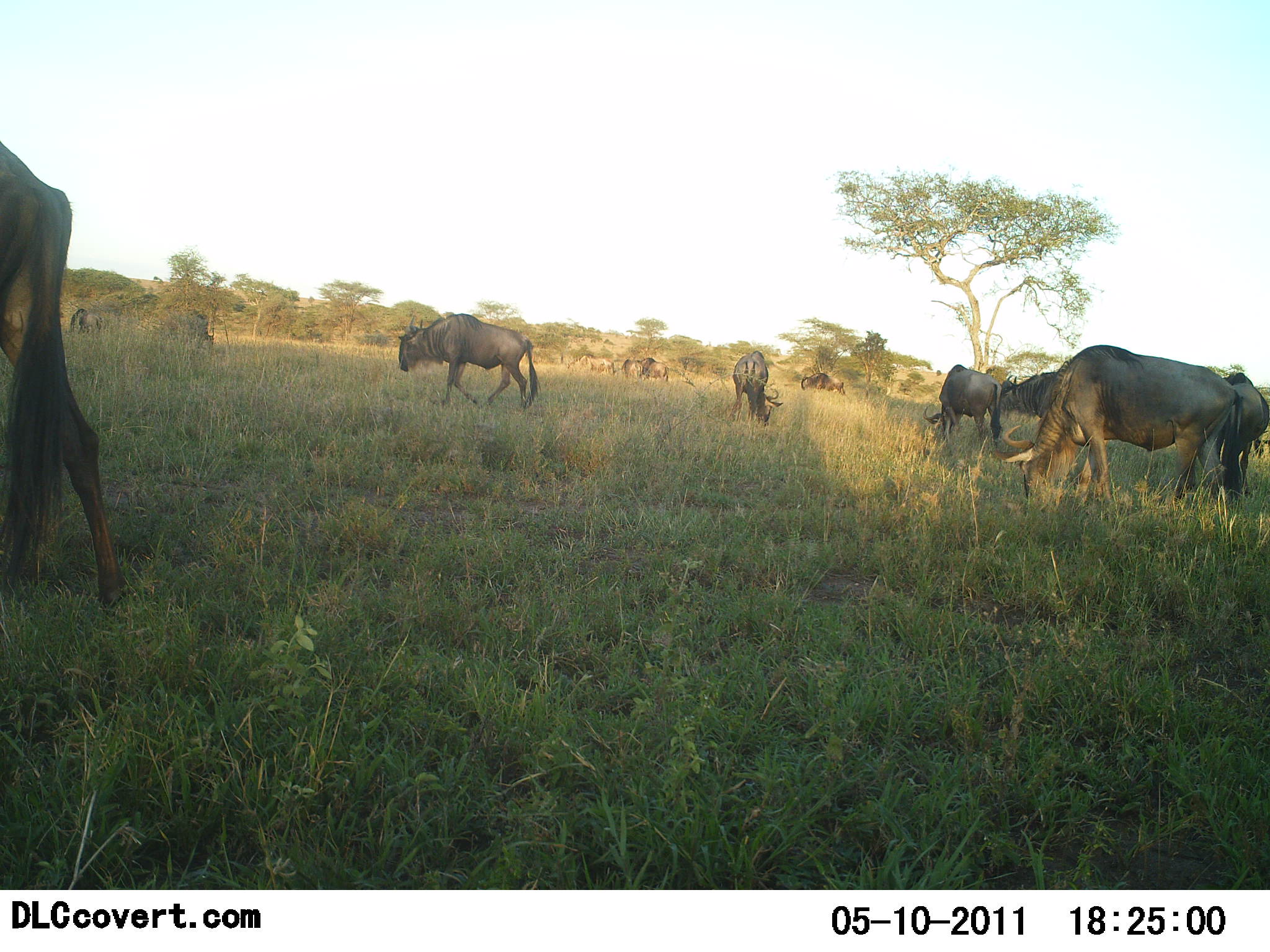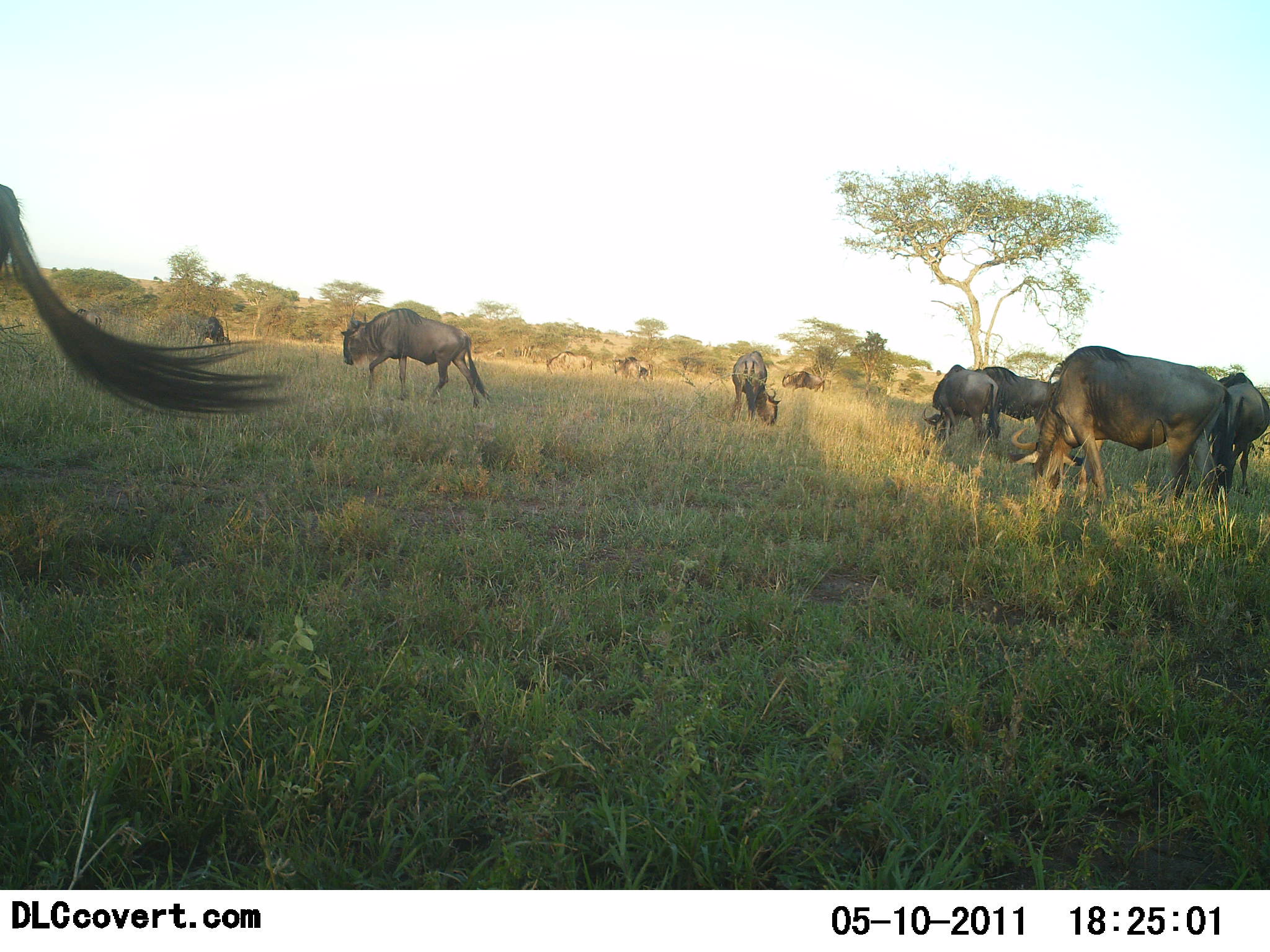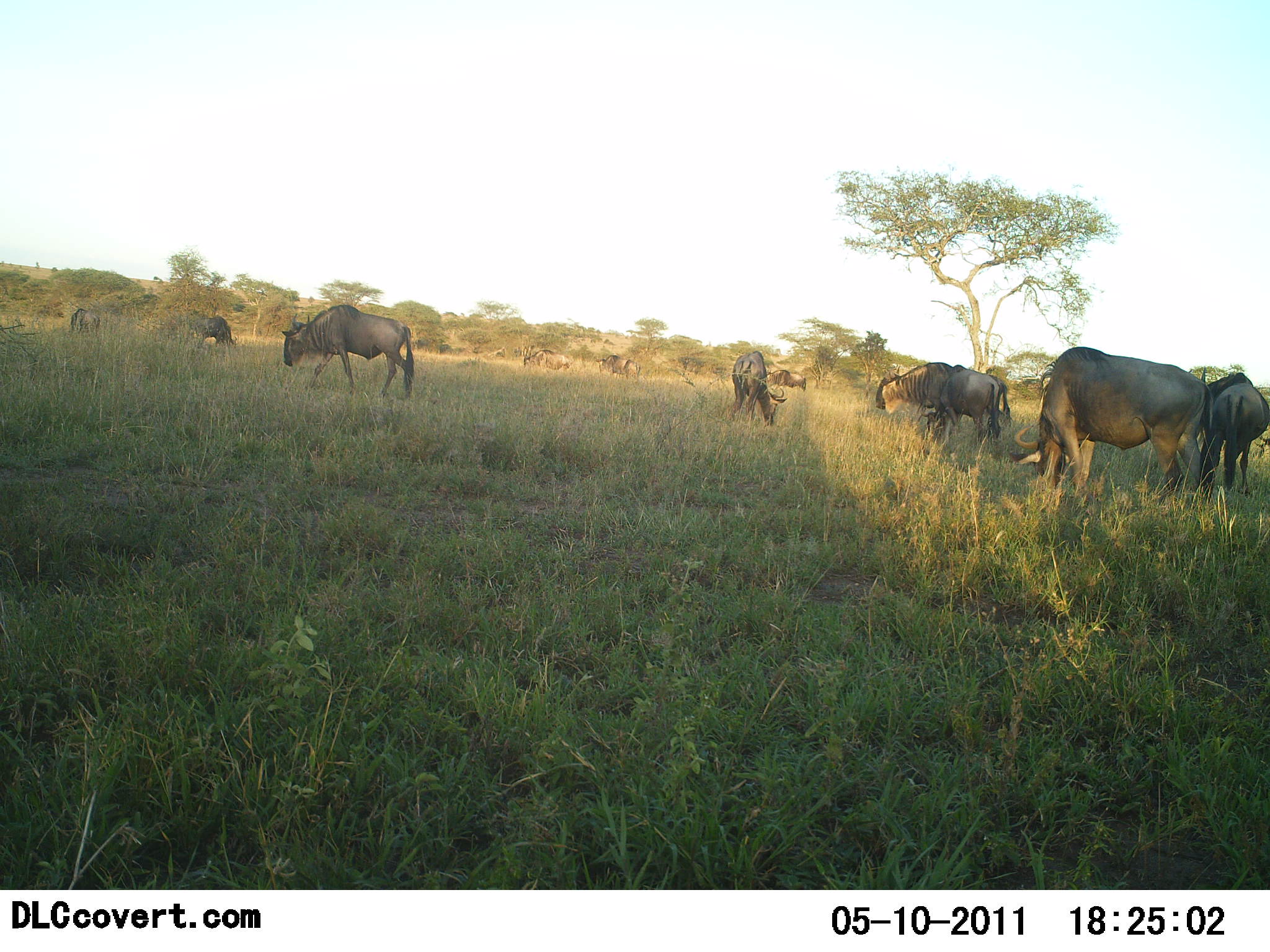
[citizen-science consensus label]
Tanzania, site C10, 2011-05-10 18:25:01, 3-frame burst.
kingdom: Animalia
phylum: Chordata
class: Mammalia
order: Artiodactyla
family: Bovidae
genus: Connochaetes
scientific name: Connochaetes taurinus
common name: blue wildebeest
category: wildebeest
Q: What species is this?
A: Wildebeest (blue wildebeest) (Connochaetes taurinus).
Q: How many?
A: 11-50.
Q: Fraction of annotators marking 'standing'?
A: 46%.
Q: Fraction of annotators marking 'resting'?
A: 8%.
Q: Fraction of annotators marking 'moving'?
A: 92%.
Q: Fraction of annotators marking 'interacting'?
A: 0%.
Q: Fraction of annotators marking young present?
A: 0%.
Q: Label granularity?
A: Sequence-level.